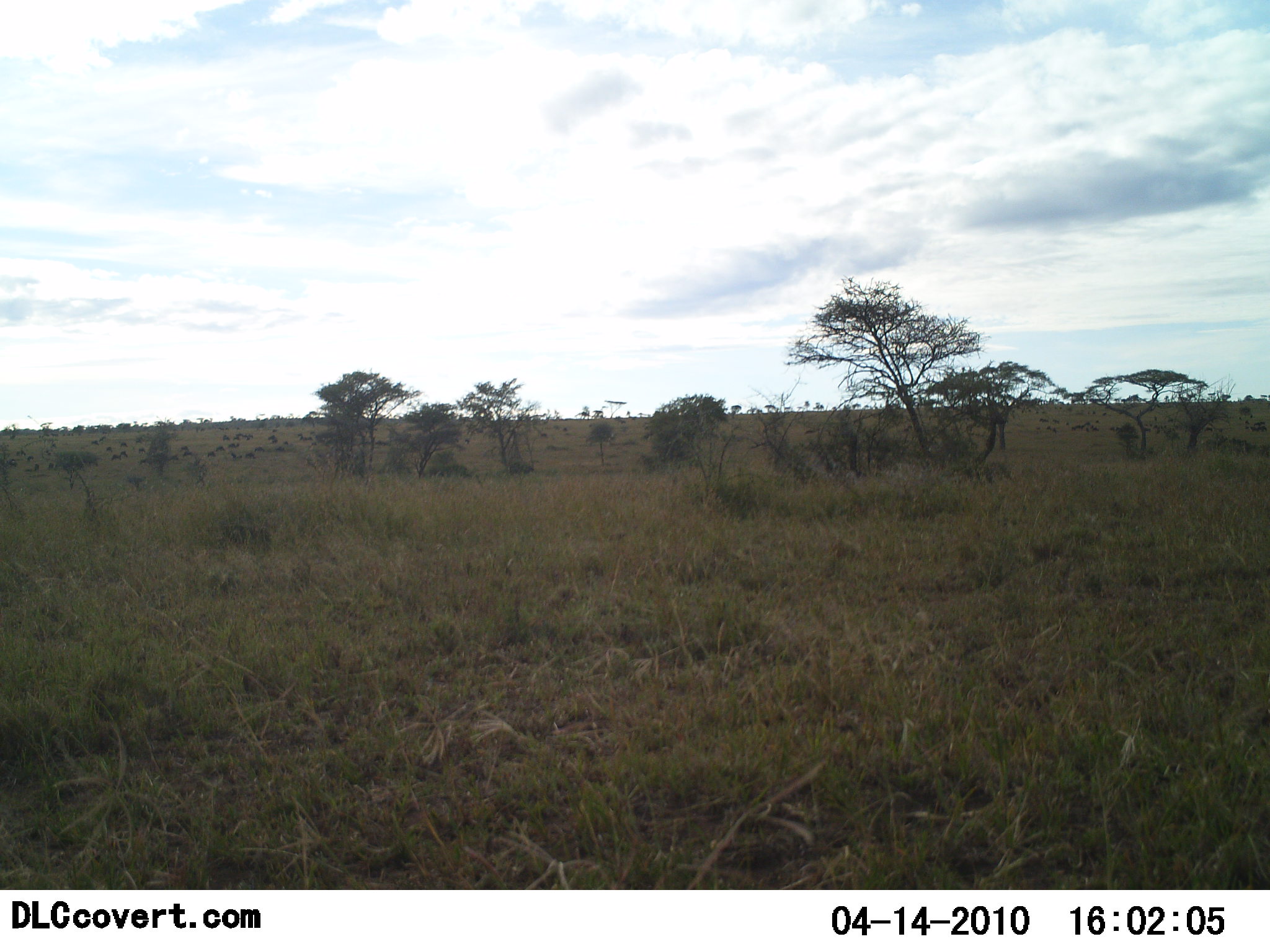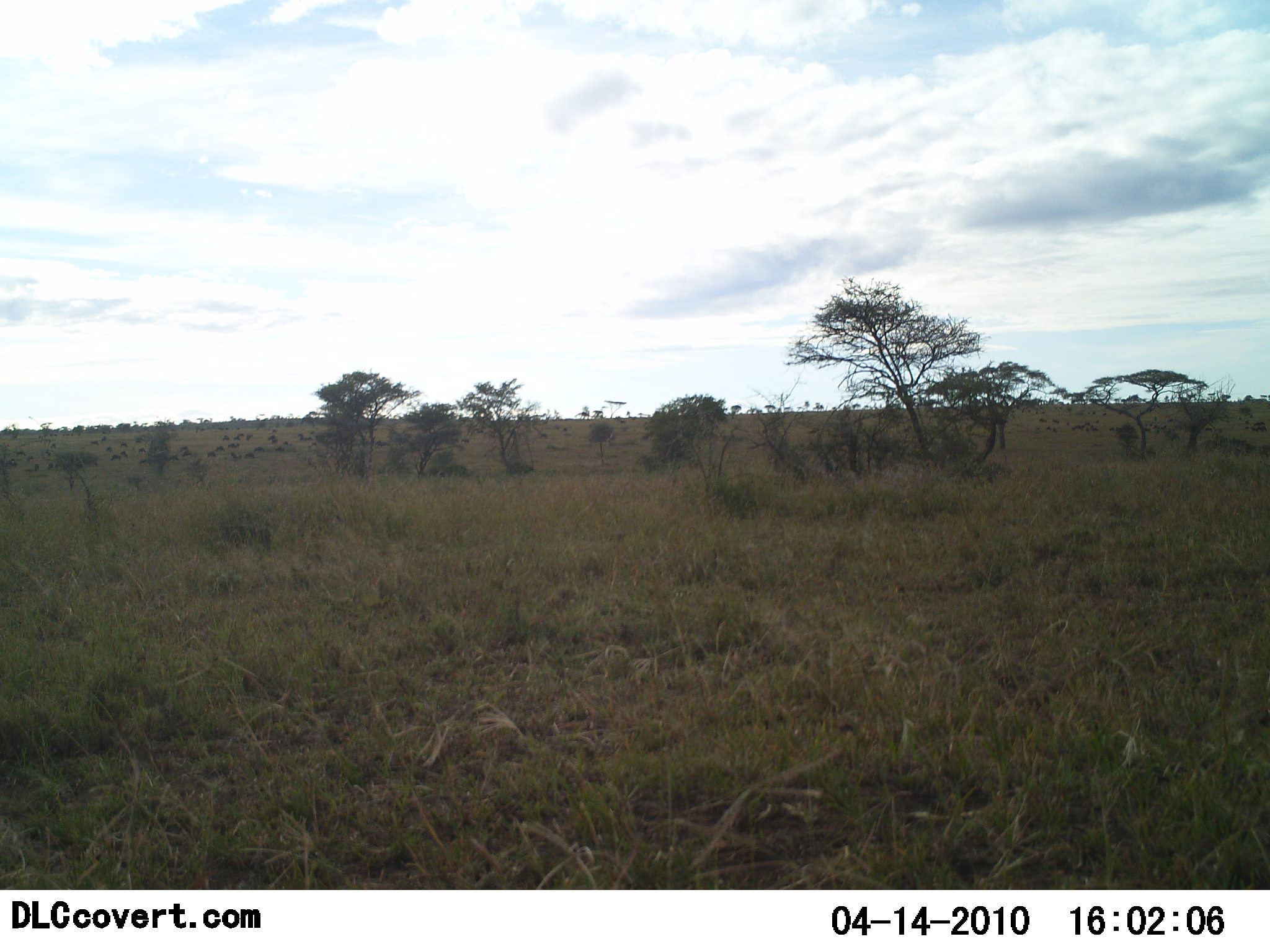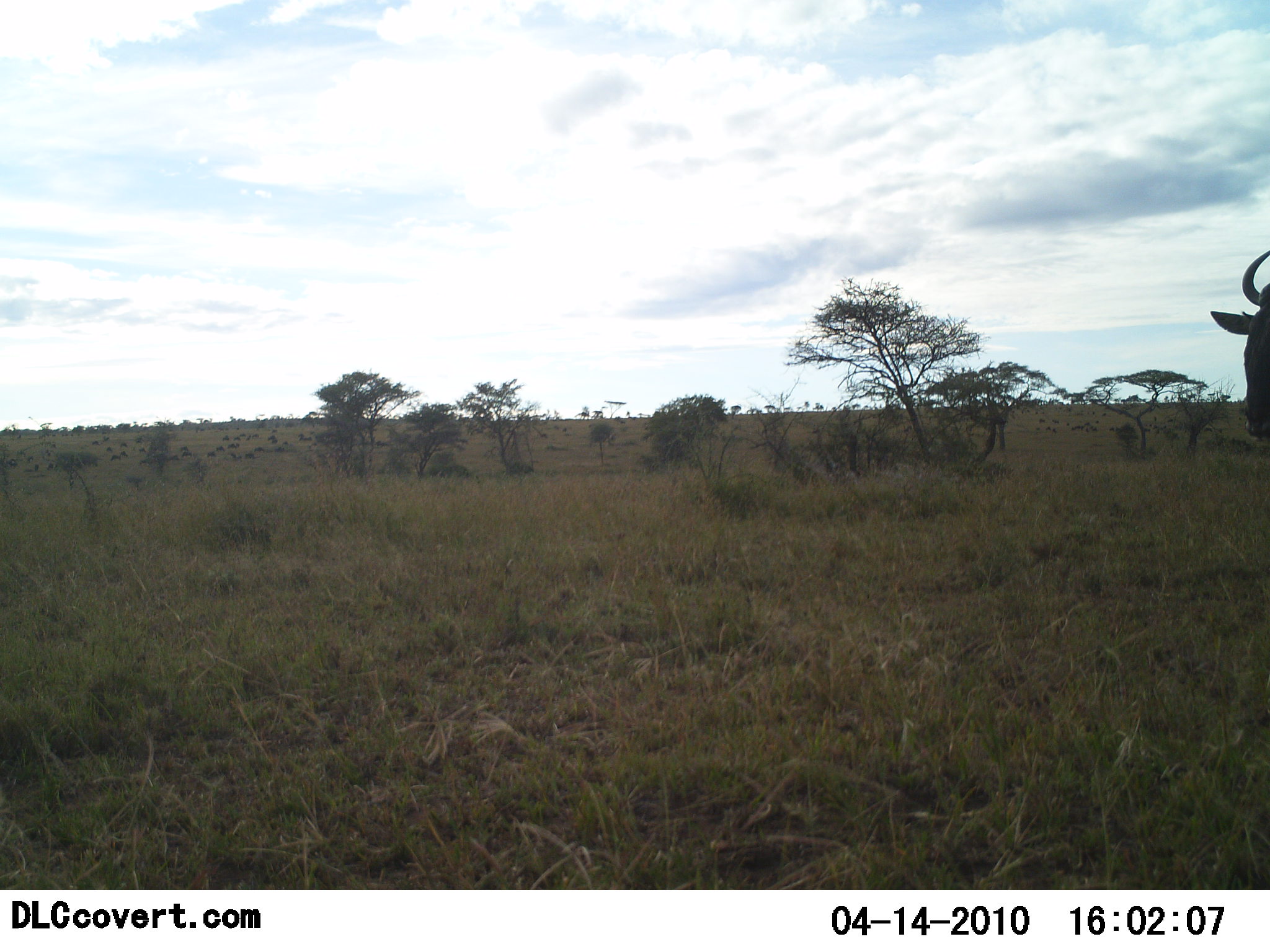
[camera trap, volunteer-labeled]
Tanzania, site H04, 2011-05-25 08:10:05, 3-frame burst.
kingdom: Animalia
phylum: Chordata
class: Mammalia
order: Artiodactyla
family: Bovidae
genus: Connochaetes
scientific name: Connochaetes taurinus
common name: blue wildebeest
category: wildebeest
Wildebeest (blue wildebeest) (Connochaetes taurinus), count 1. Behavior (volunteer vote fractions): standing 50%, resting 0%, moving 50%, interacting 0%. Young present (vote fraction): 0%. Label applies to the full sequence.